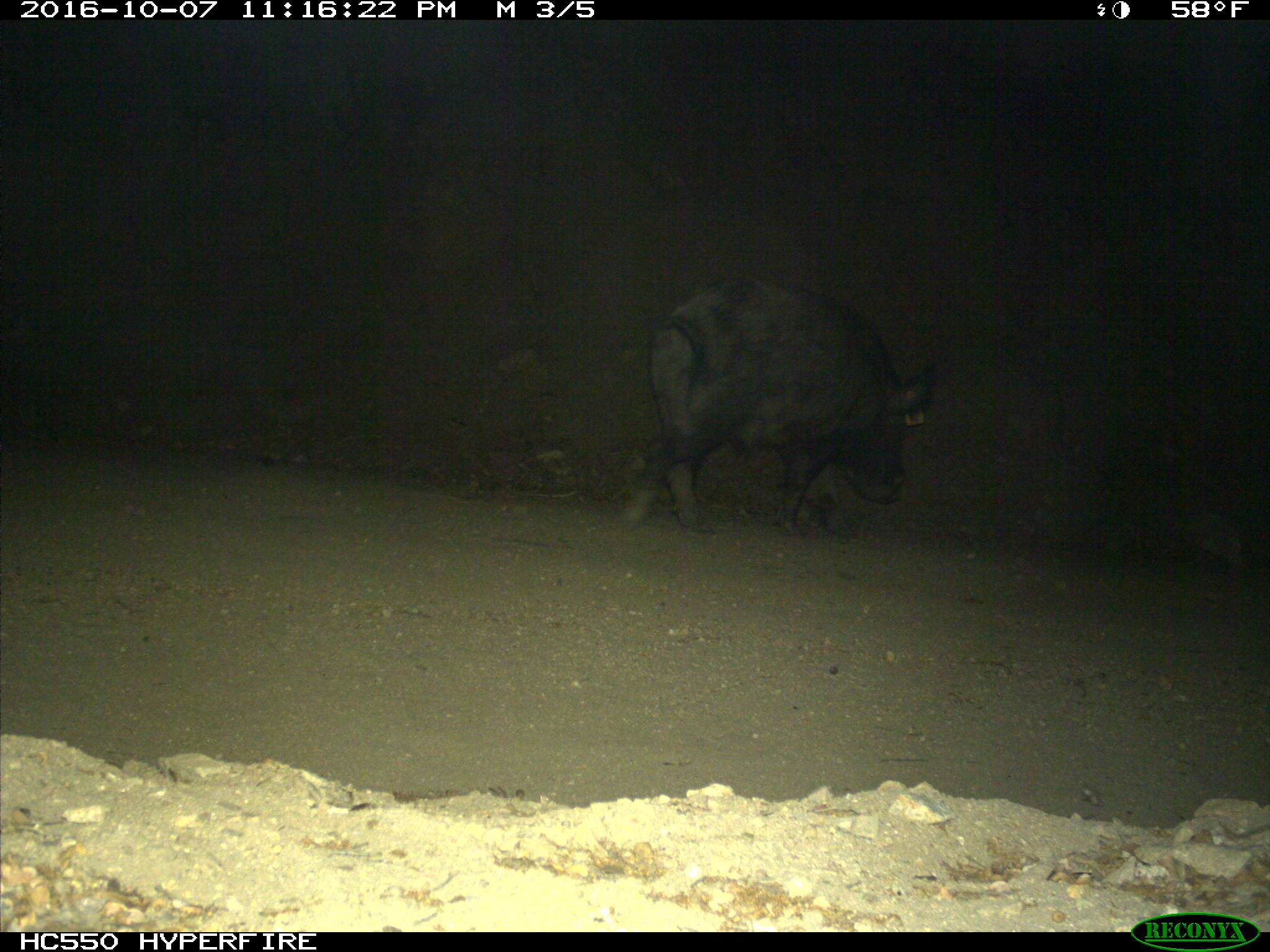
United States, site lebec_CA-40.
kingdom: Animalia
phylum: Chordata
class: Mammalia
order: Artiodactyla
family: Suidae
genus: Sus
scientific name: Sus scrofa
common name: wild boar